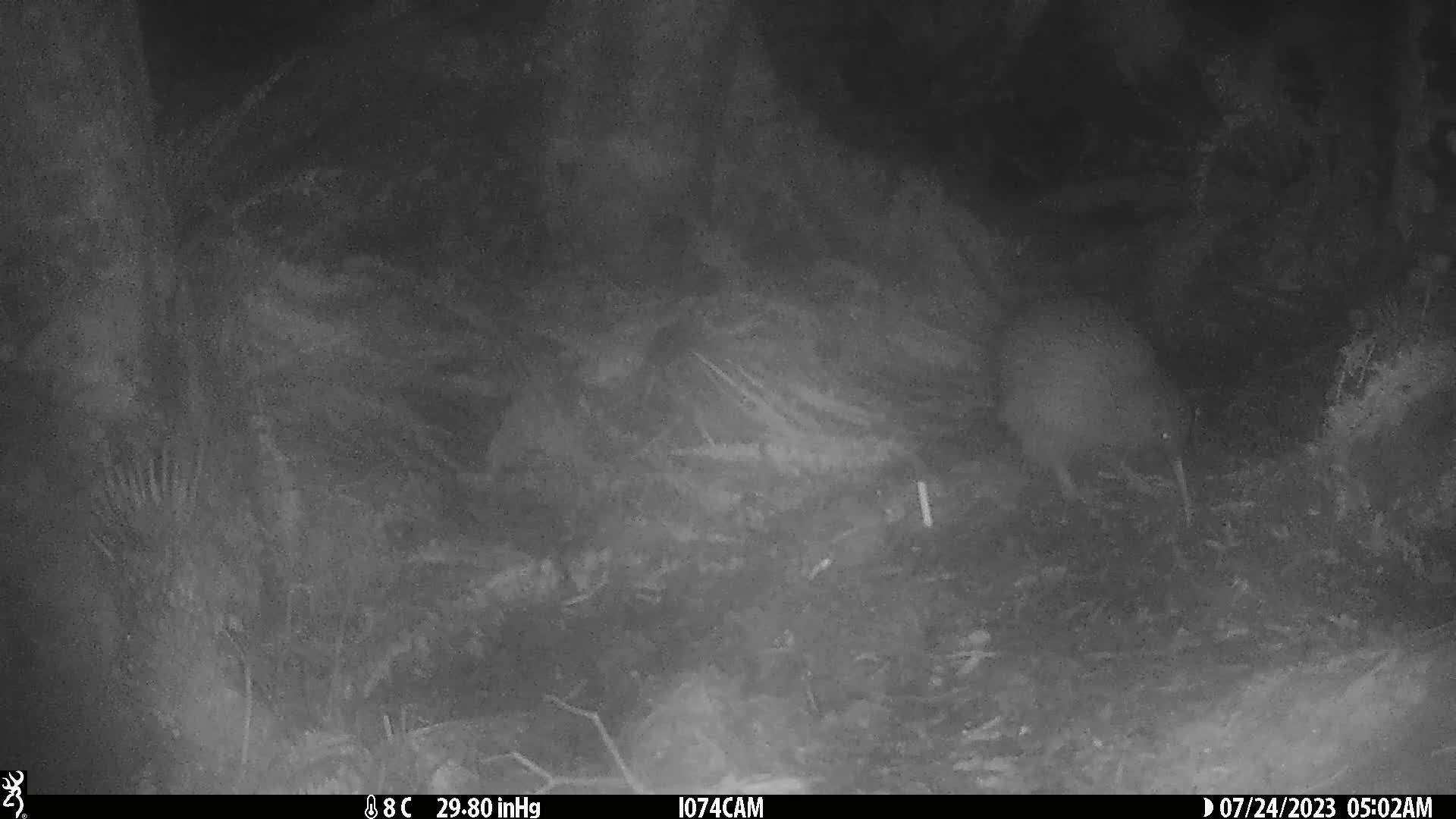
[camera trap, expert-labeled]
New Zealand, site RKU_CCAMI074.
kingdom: Animalia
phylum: Chordata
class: Aves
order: Apterygiformes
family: Apterygidae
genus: Apteryx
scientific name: Apteryx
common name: kiwi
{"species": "kiwi (Apteryx)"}